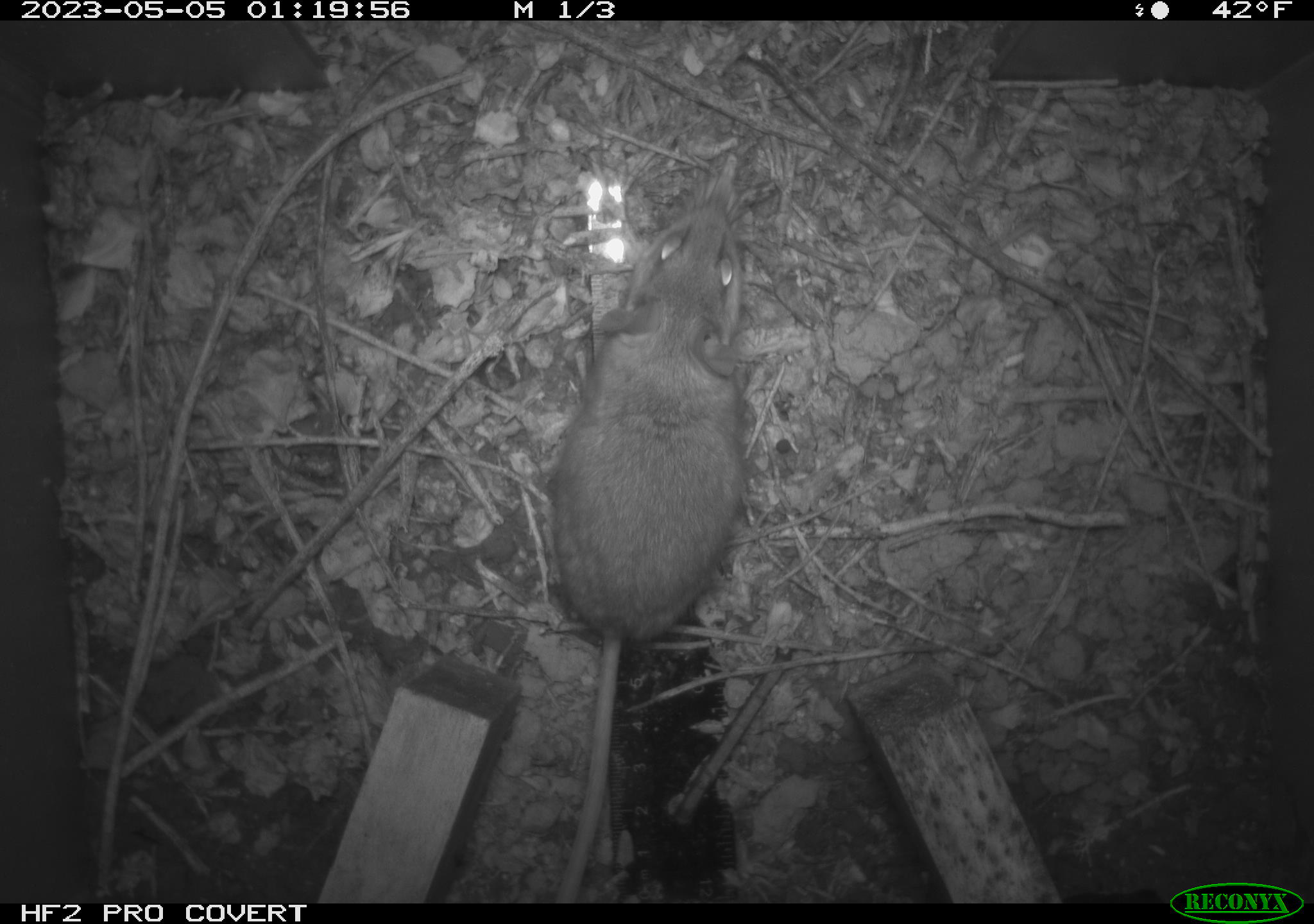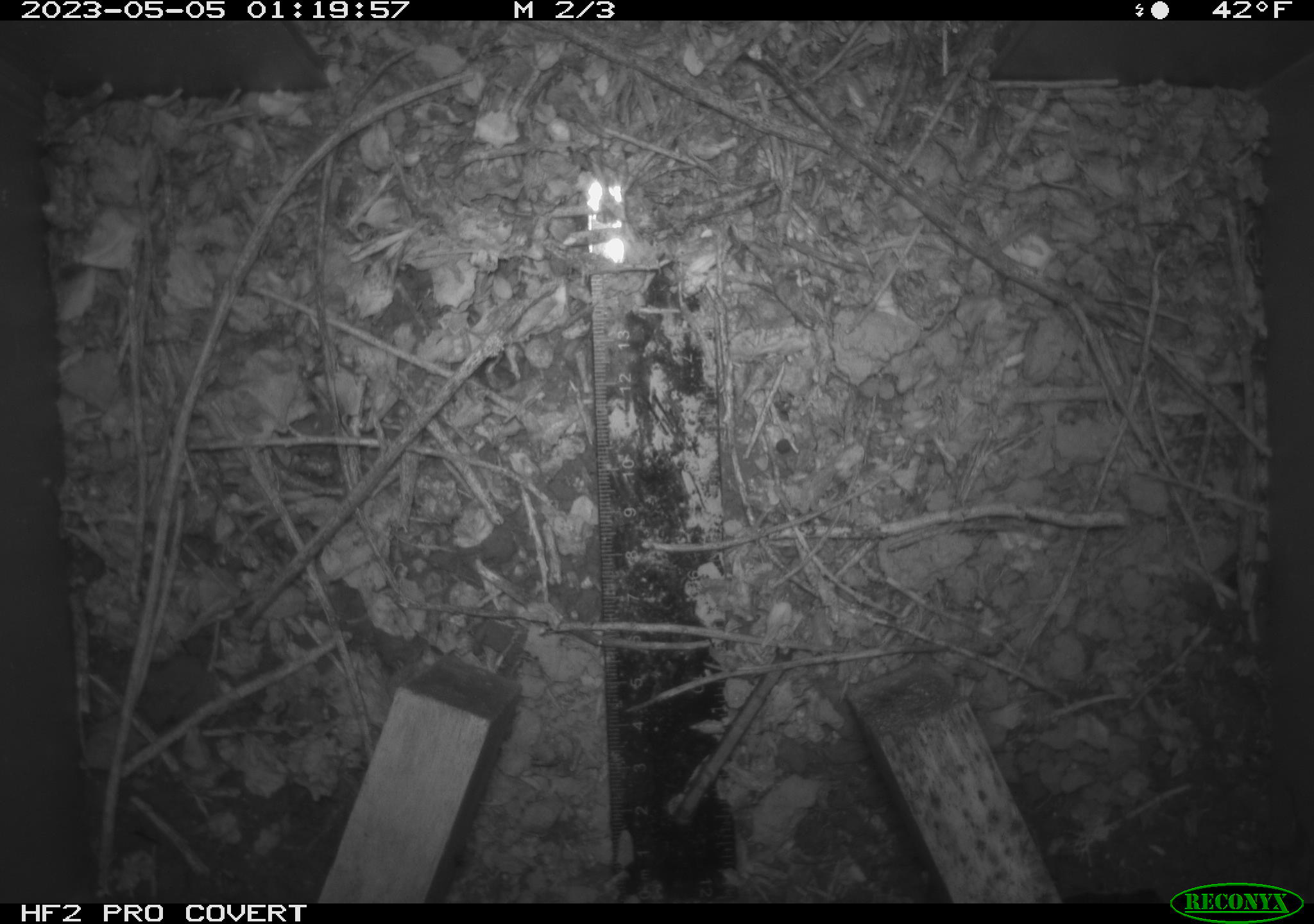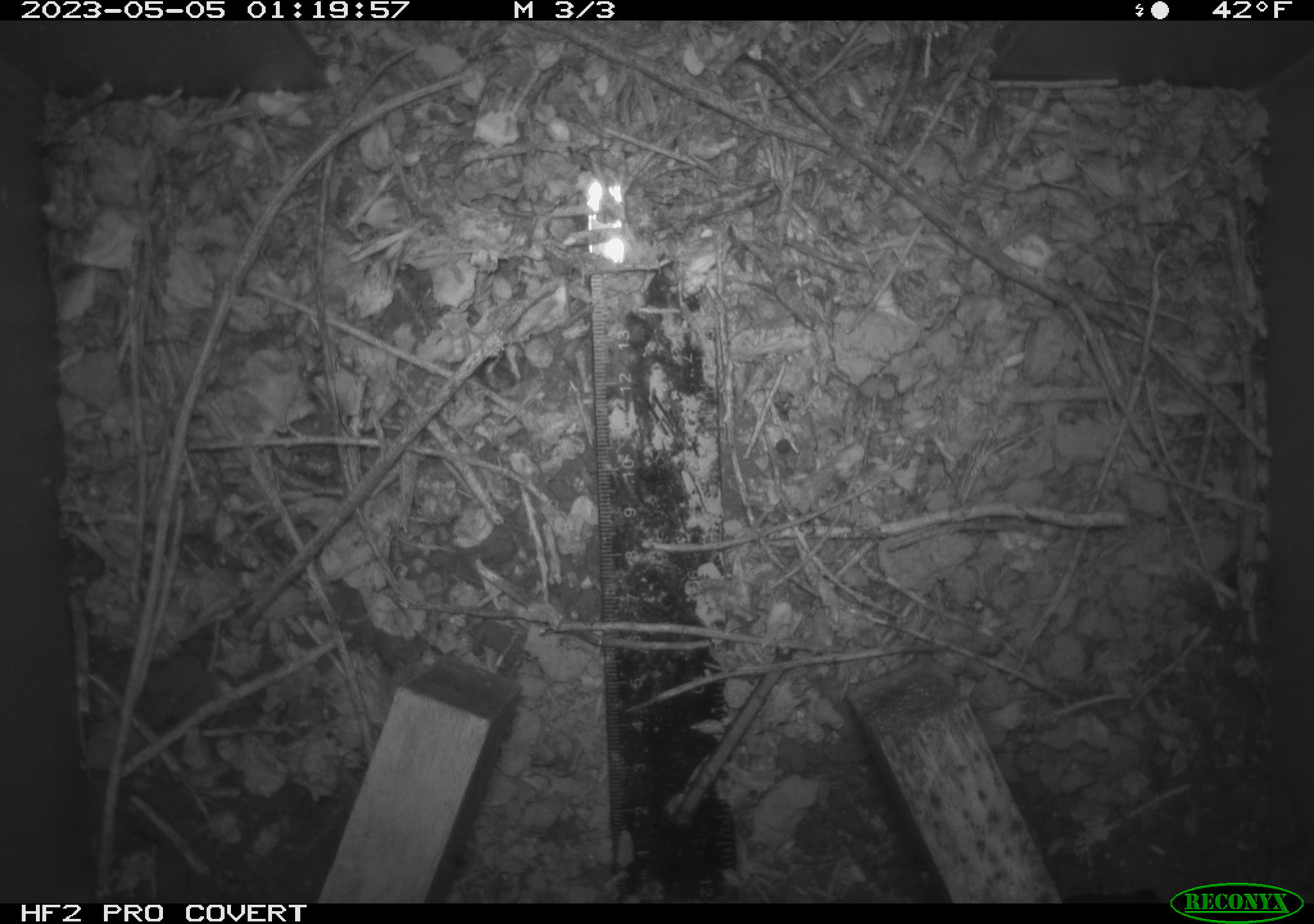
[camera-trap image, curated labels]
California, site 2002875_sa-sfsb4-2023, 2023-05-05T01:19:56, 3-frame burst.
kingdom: Animalia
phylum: Chordata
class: Mammalia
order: Rodentia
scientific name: Rodentia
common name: mouse species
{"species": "mouse species (Rodentia)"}